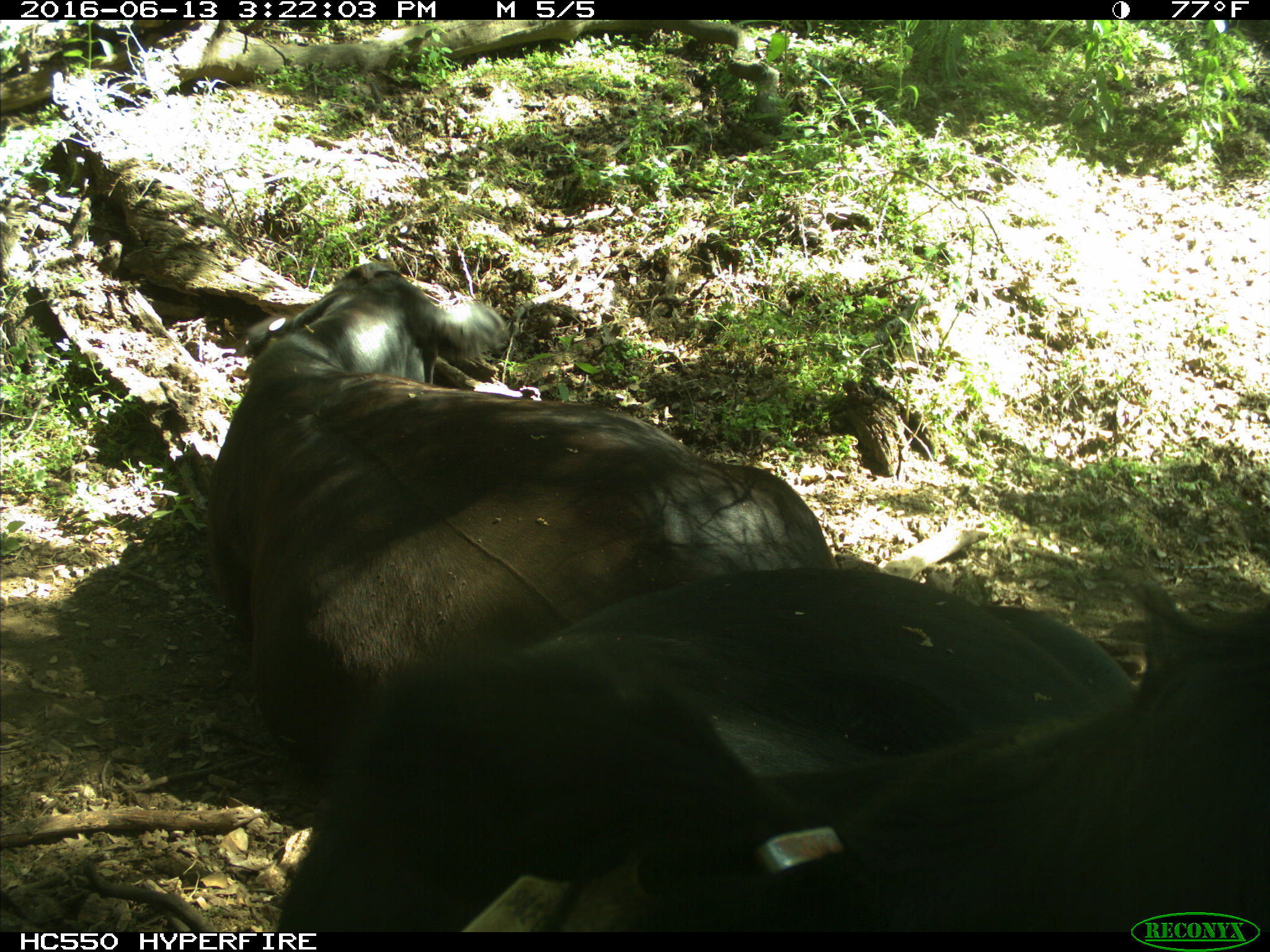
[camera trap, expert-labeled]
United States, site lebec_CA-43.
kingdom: Animalia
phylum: Chordata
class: Mammalia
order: Artiodactyla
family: Bovidae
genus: Bos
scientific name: Bos taurus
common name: domestic cow